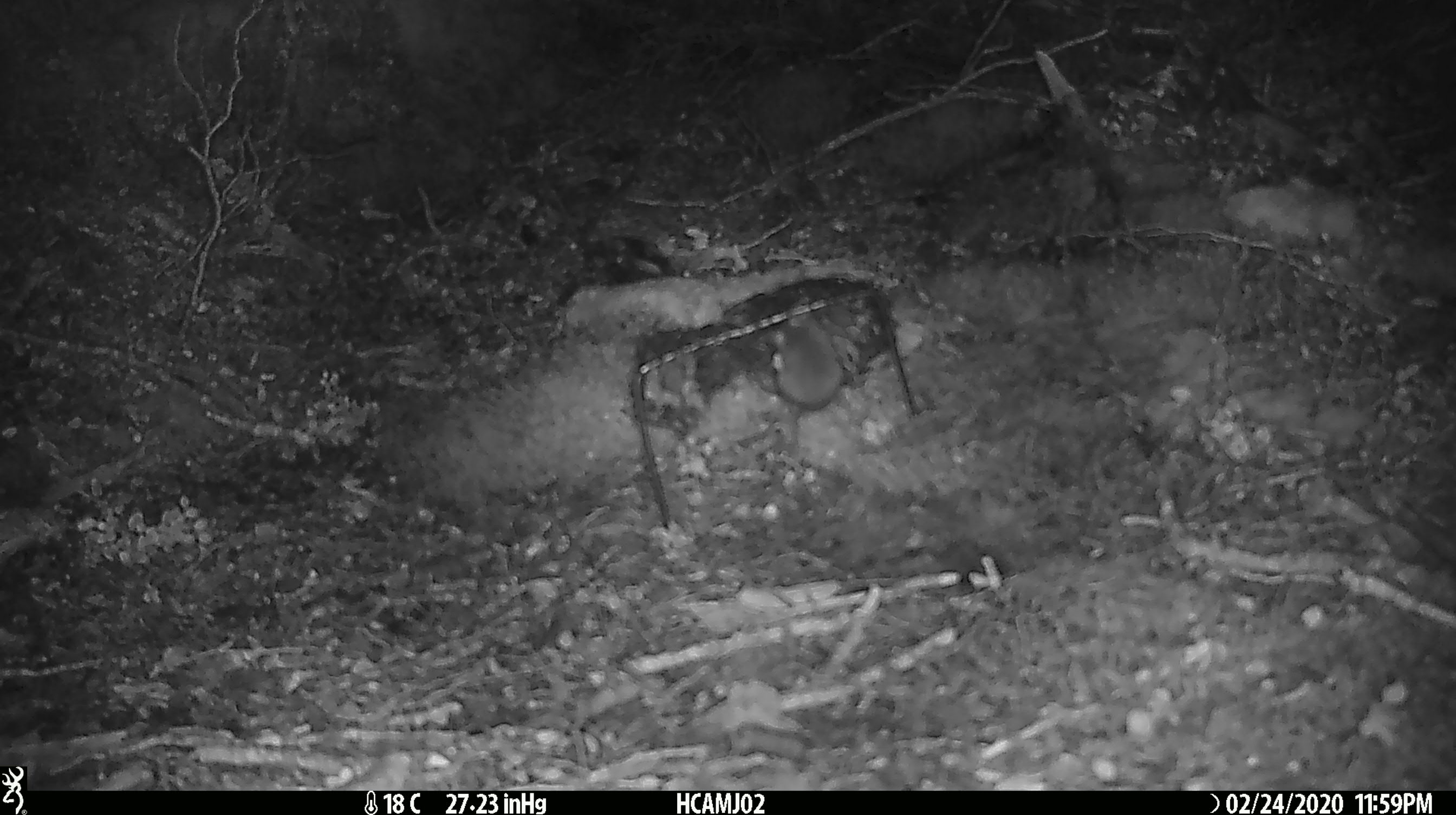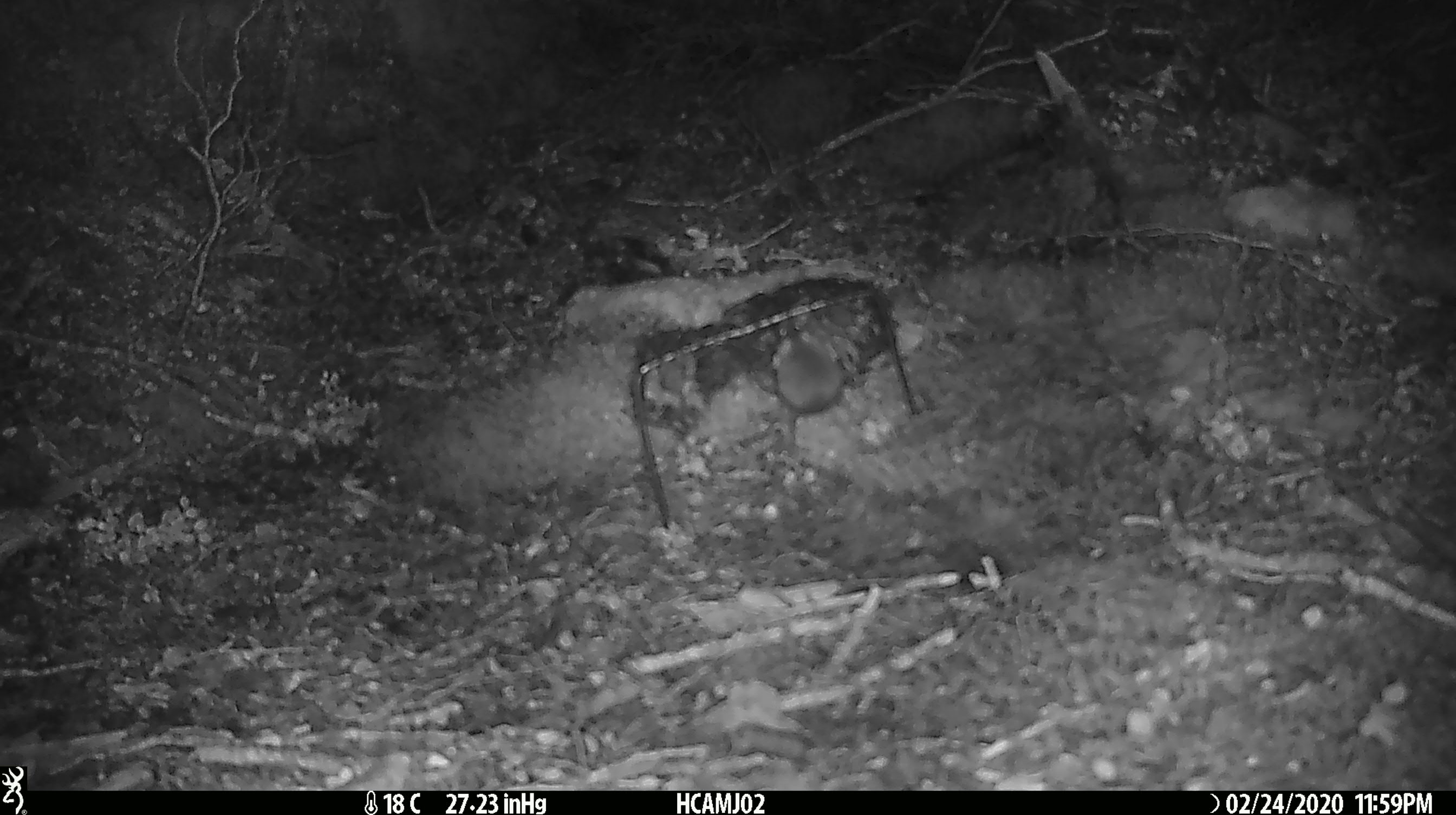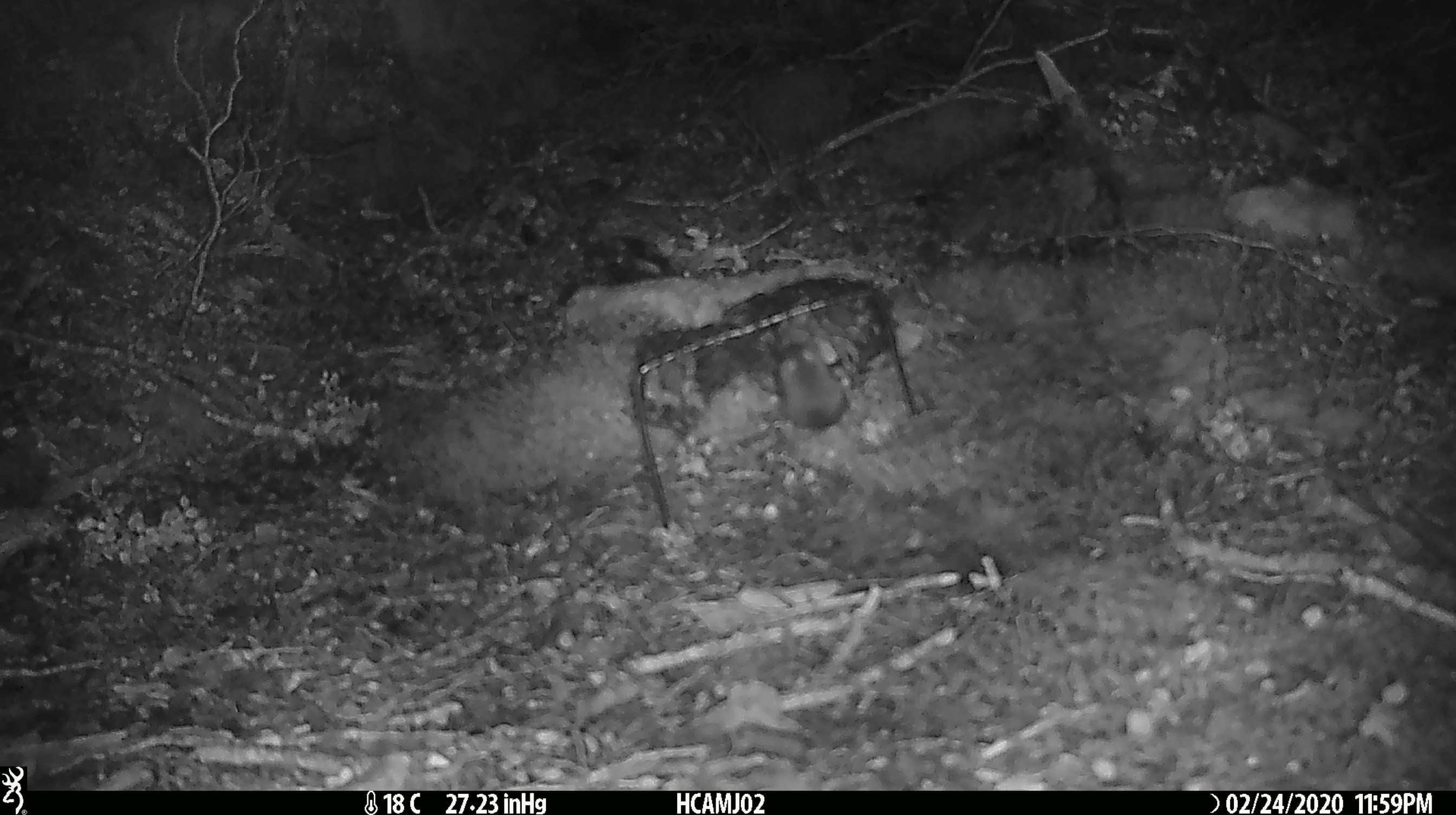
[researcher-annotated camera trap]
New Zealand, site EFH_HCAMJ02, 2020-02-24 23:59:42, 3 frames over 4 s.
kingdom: Animalia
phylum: Chordata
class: Mammalia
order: Rodentia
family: Muridae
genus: Mus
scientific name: Mus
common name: mouse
Mouse (Mus).